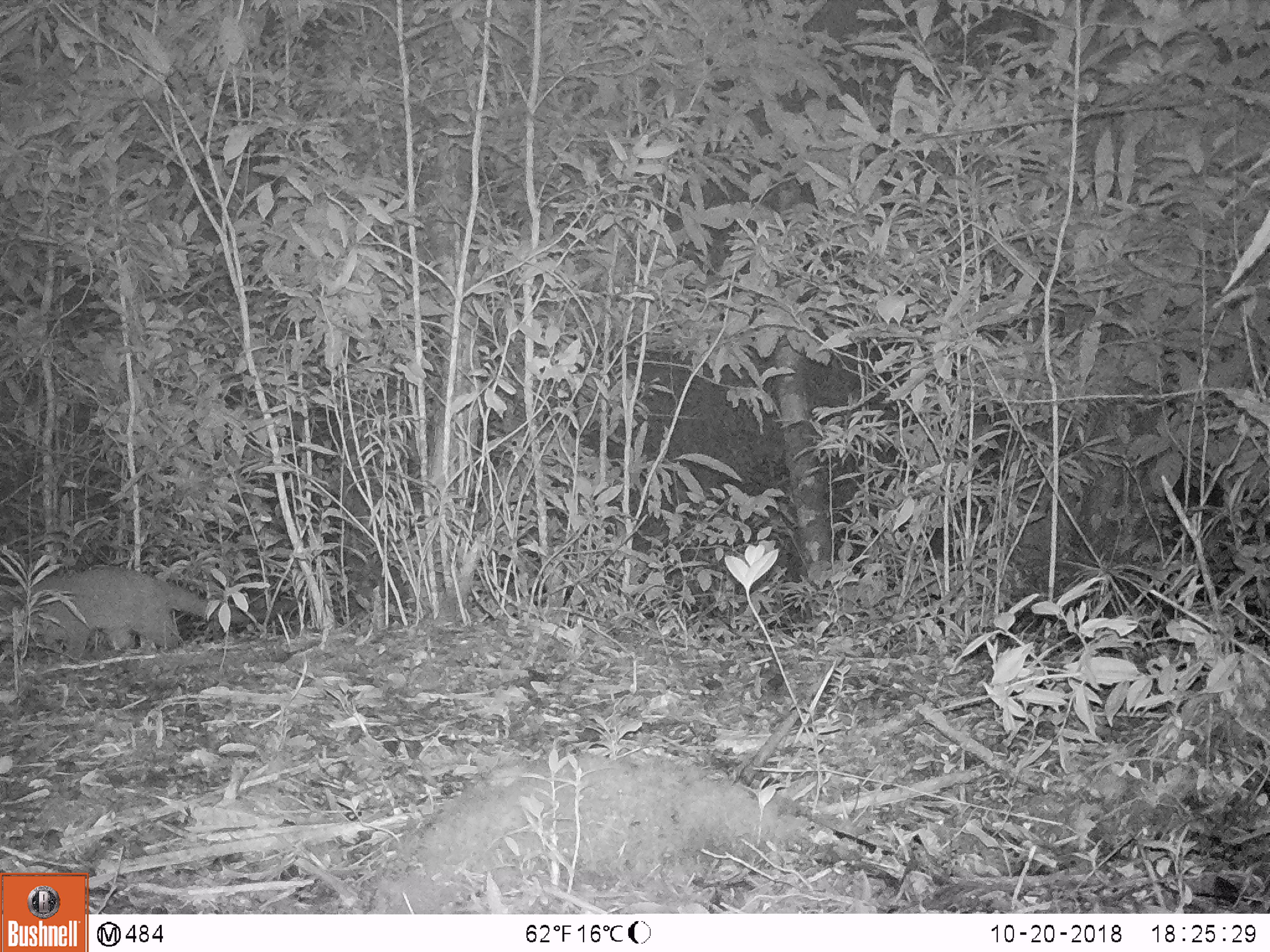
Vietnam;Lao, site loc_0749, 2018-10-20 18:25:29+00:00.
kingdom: Animalia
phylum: Chordata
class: Mammalia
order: Carnivora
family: Viverridae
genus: Paguma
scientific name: Paguma larvata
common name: masked palm civet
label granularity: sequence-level